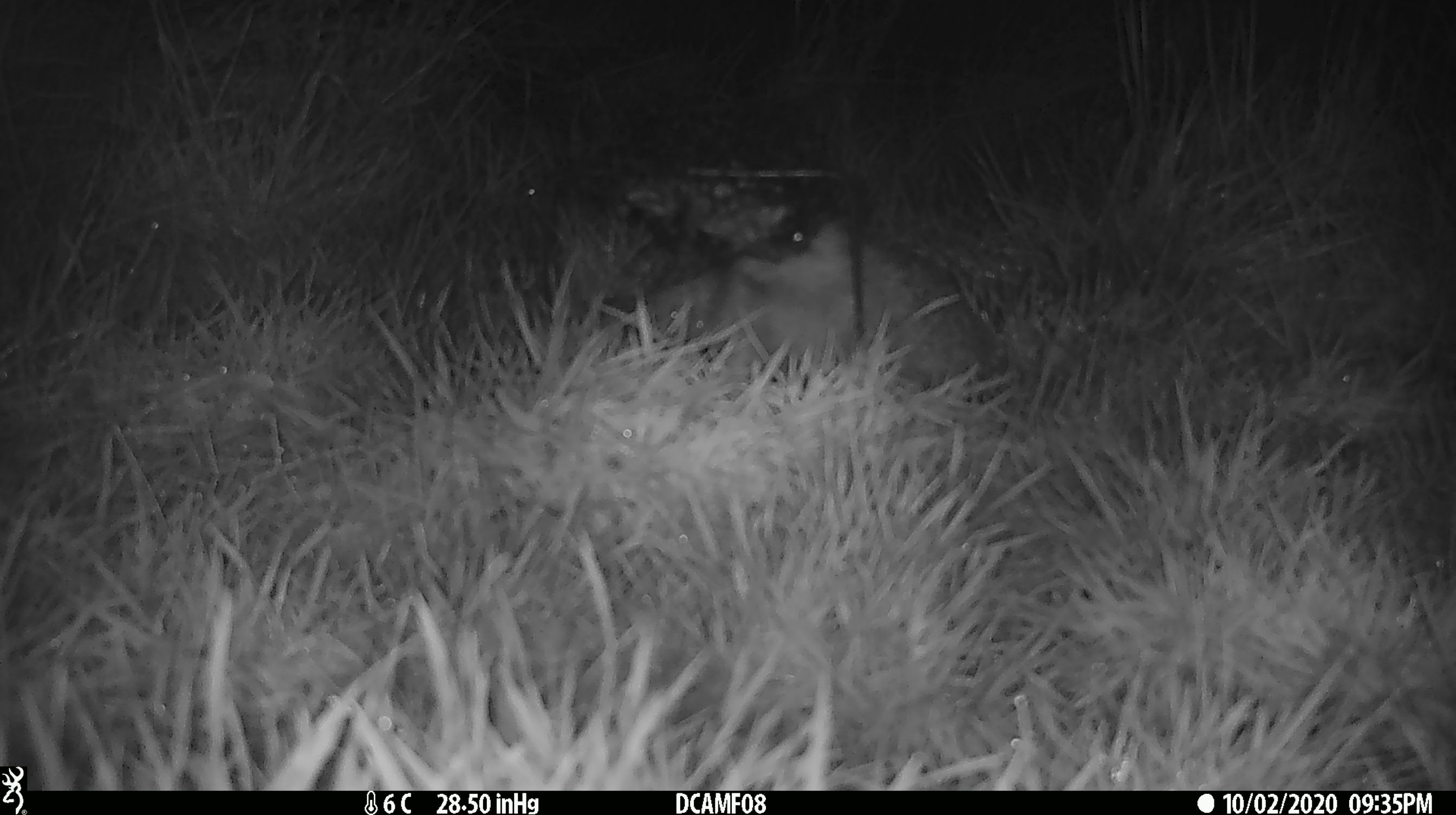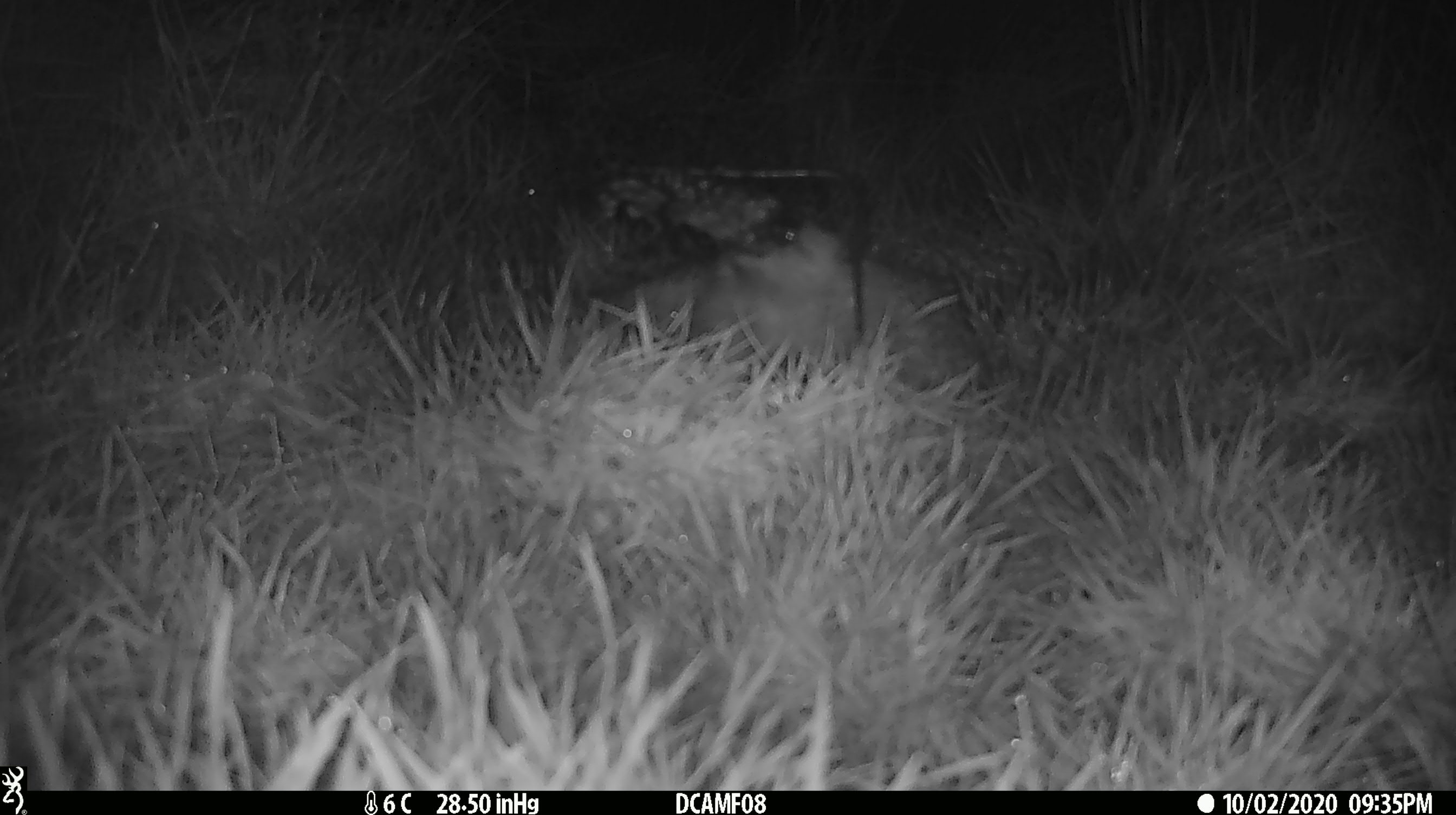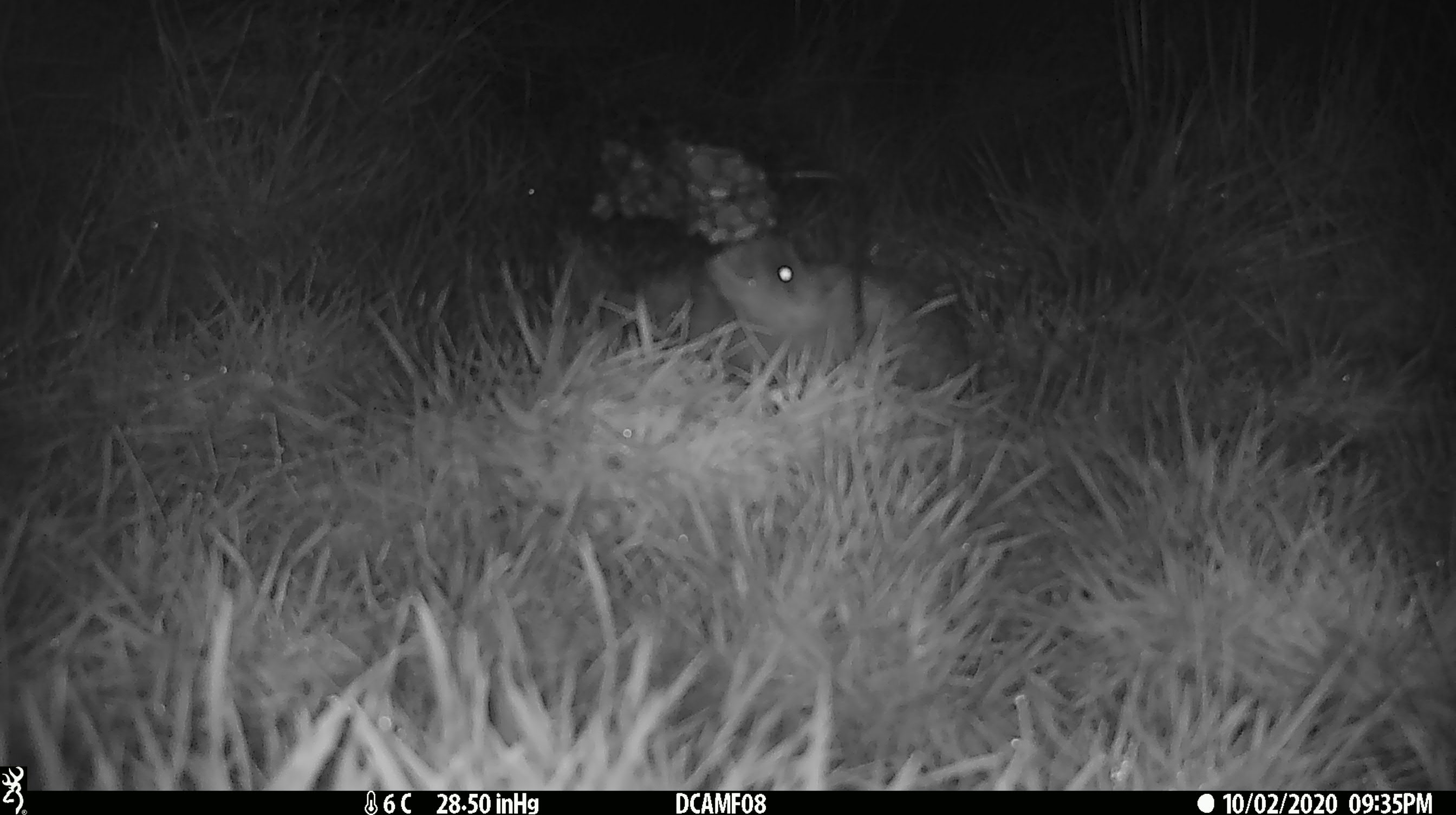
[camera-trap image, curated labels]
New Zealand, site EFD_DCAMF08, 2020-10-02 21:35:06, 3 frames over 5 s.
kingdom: Animalia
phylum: Chordata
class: Mammalia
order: Eulipotyphla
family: Erinaceidae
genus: Erinaceus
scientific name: Erinaceus europaeus europaeus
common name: european hedgehog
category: hedgehog